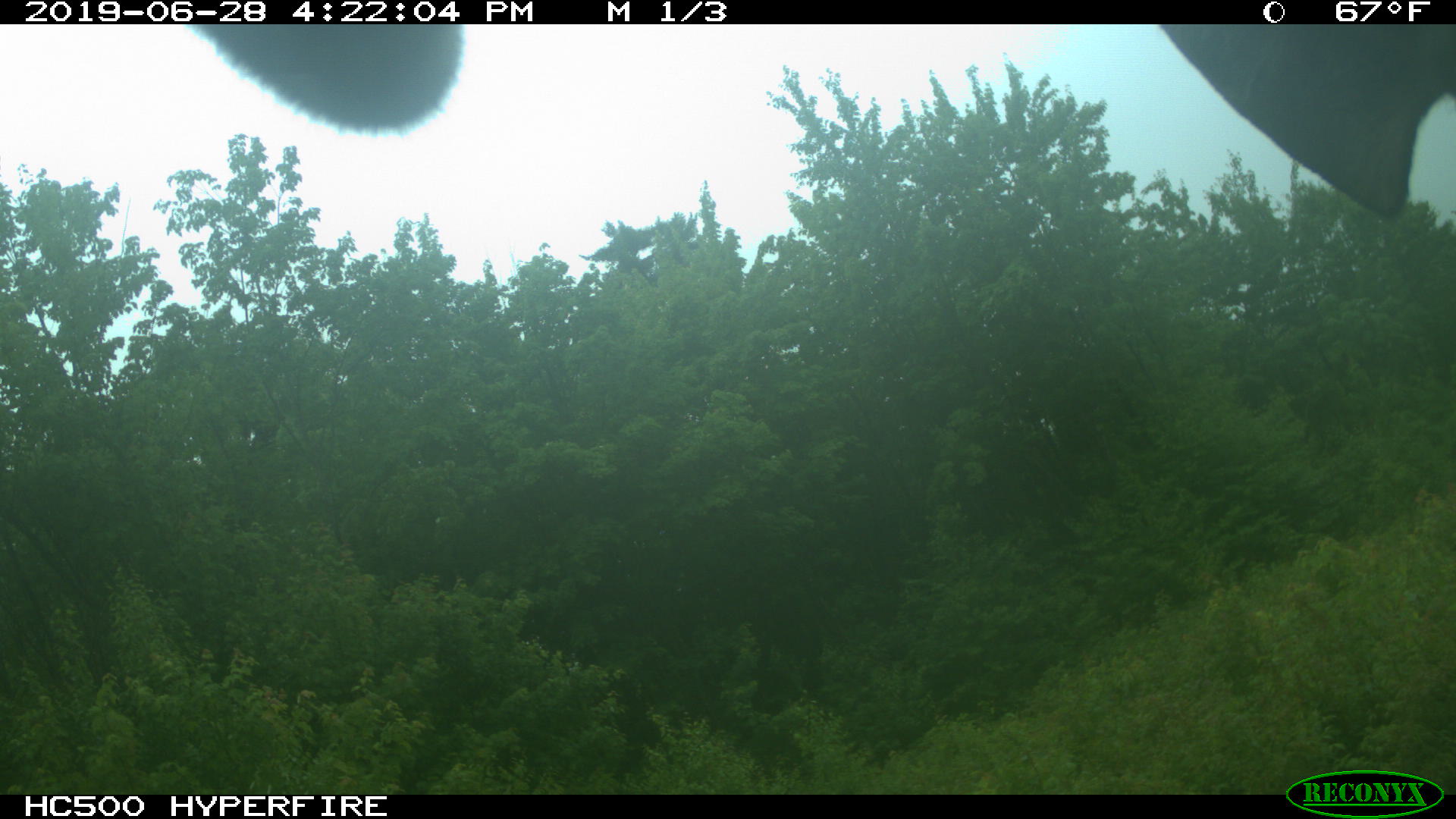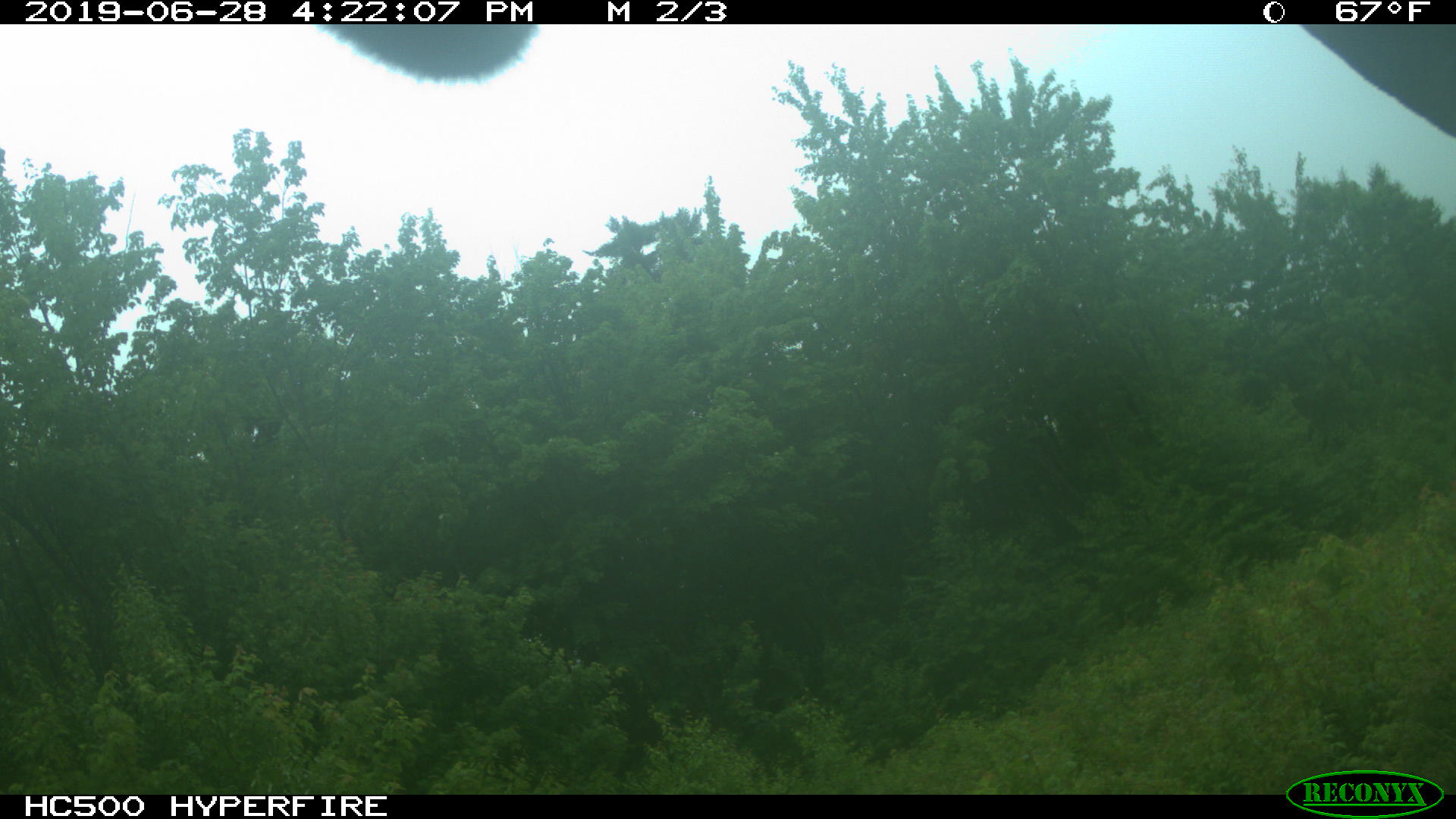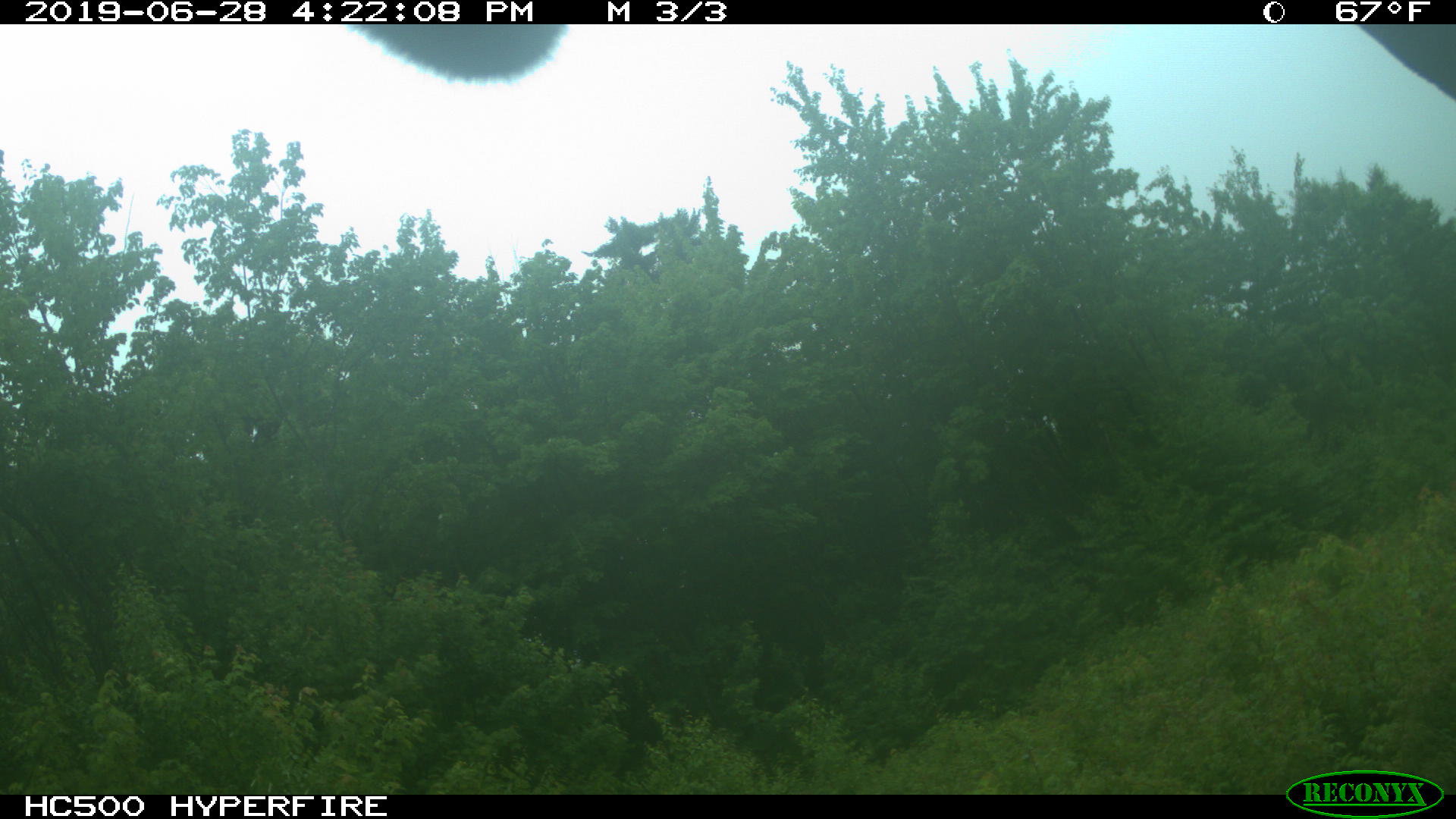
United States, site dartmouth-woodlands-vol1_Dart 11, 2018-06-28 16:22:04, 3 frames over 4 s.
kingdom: Animalia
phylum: Chordata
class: Mammalia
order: Artiodactyla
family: Cervidae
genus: Alces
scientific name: Alces alces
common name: moose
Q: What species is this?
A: Moose (Alces alces).